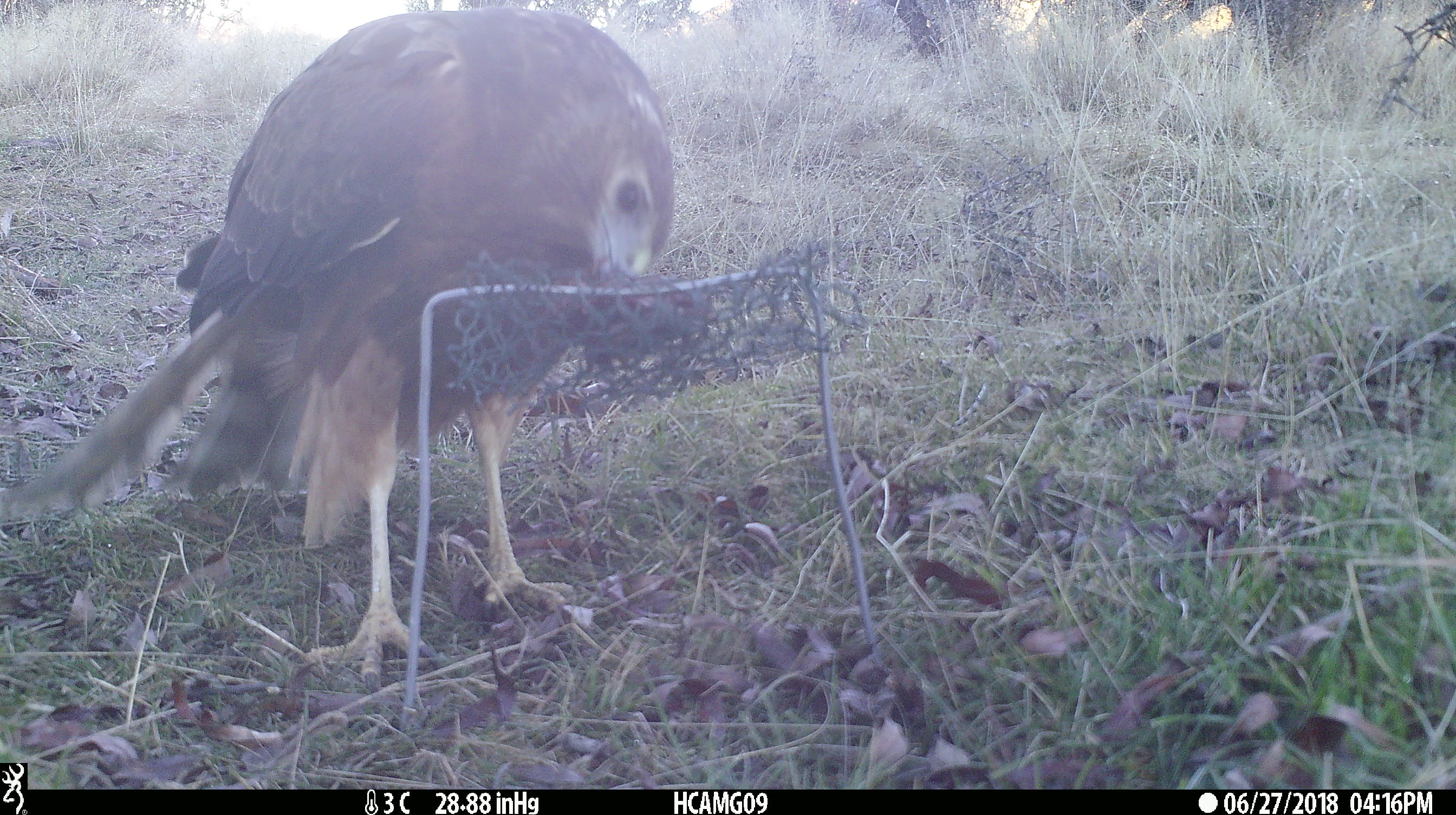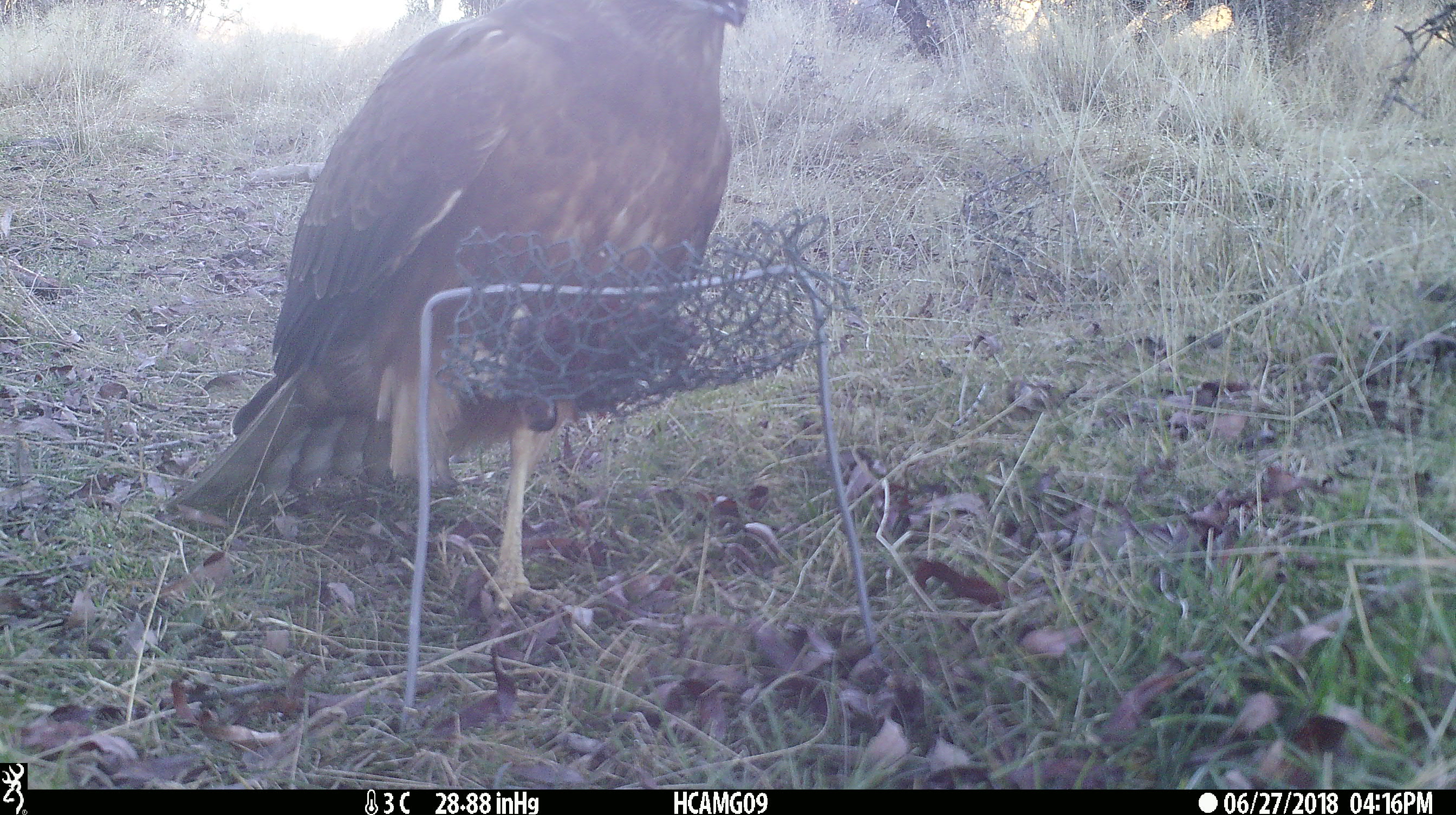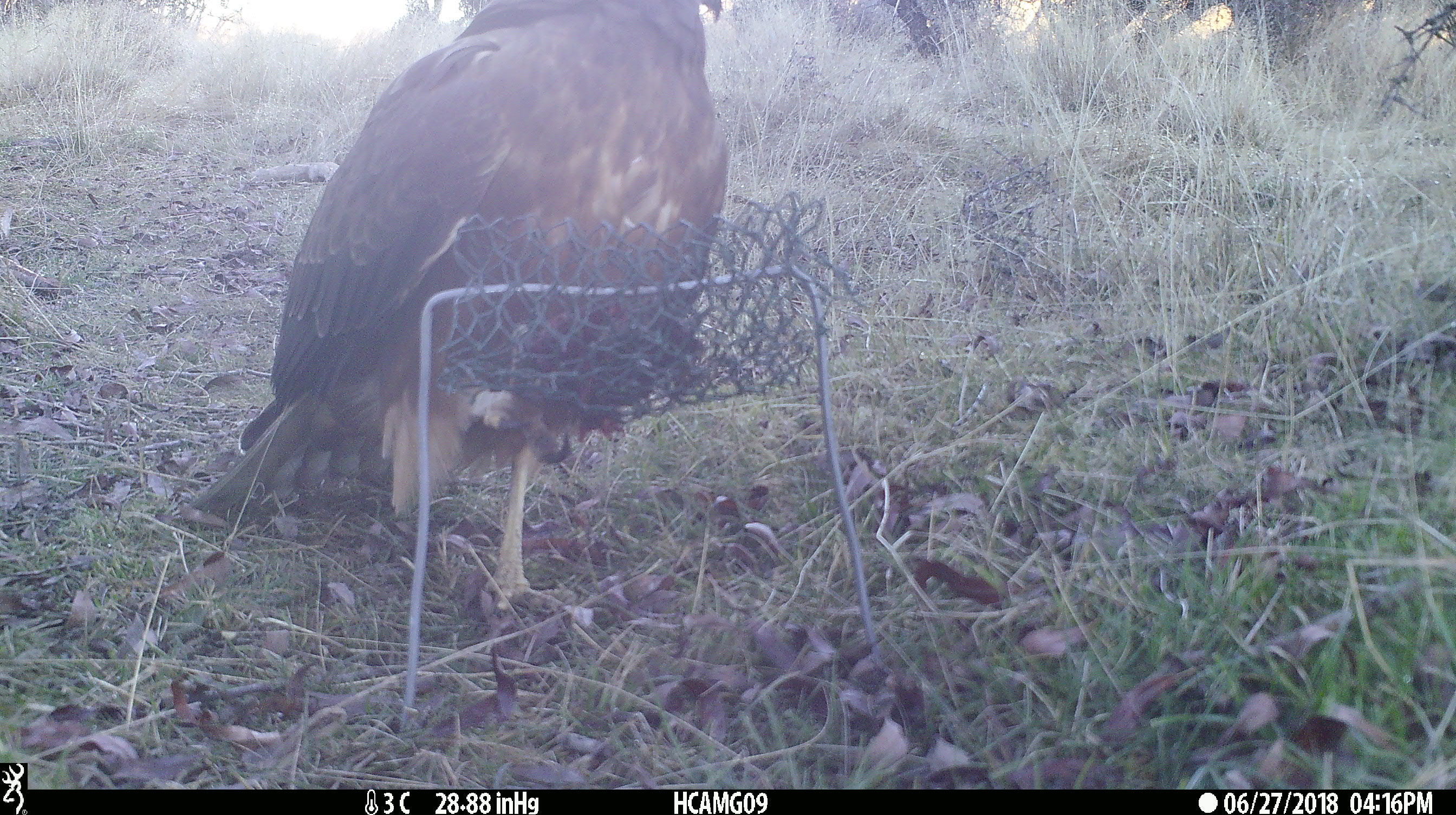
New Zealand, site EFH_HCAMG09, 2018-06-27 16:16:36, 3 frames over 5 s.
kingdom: Animalia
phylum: Chordata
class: Aves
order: Accipitriformes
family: Accipitridae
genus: Circus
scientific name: Circus approximans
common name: swamp harrier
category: harrier